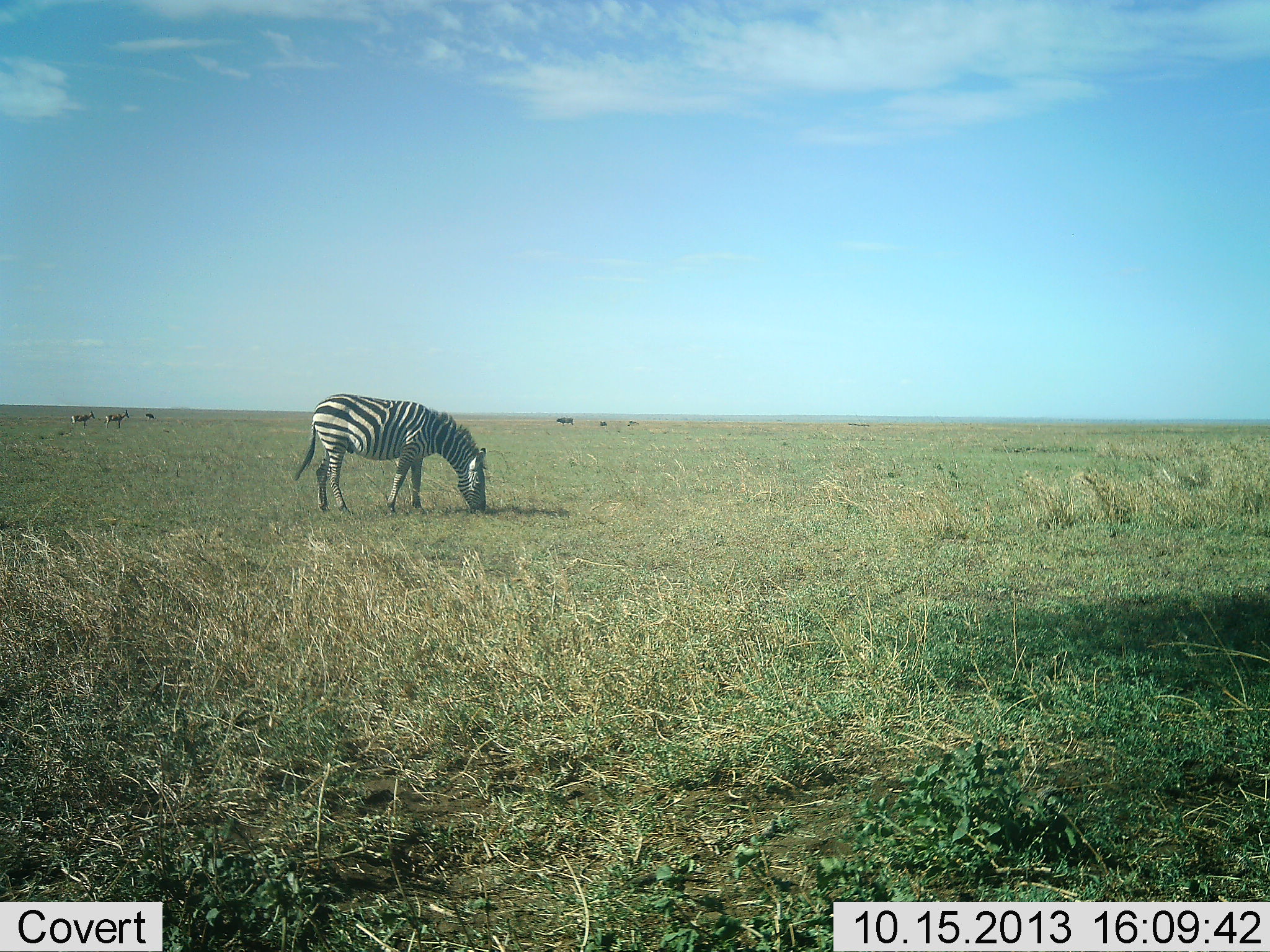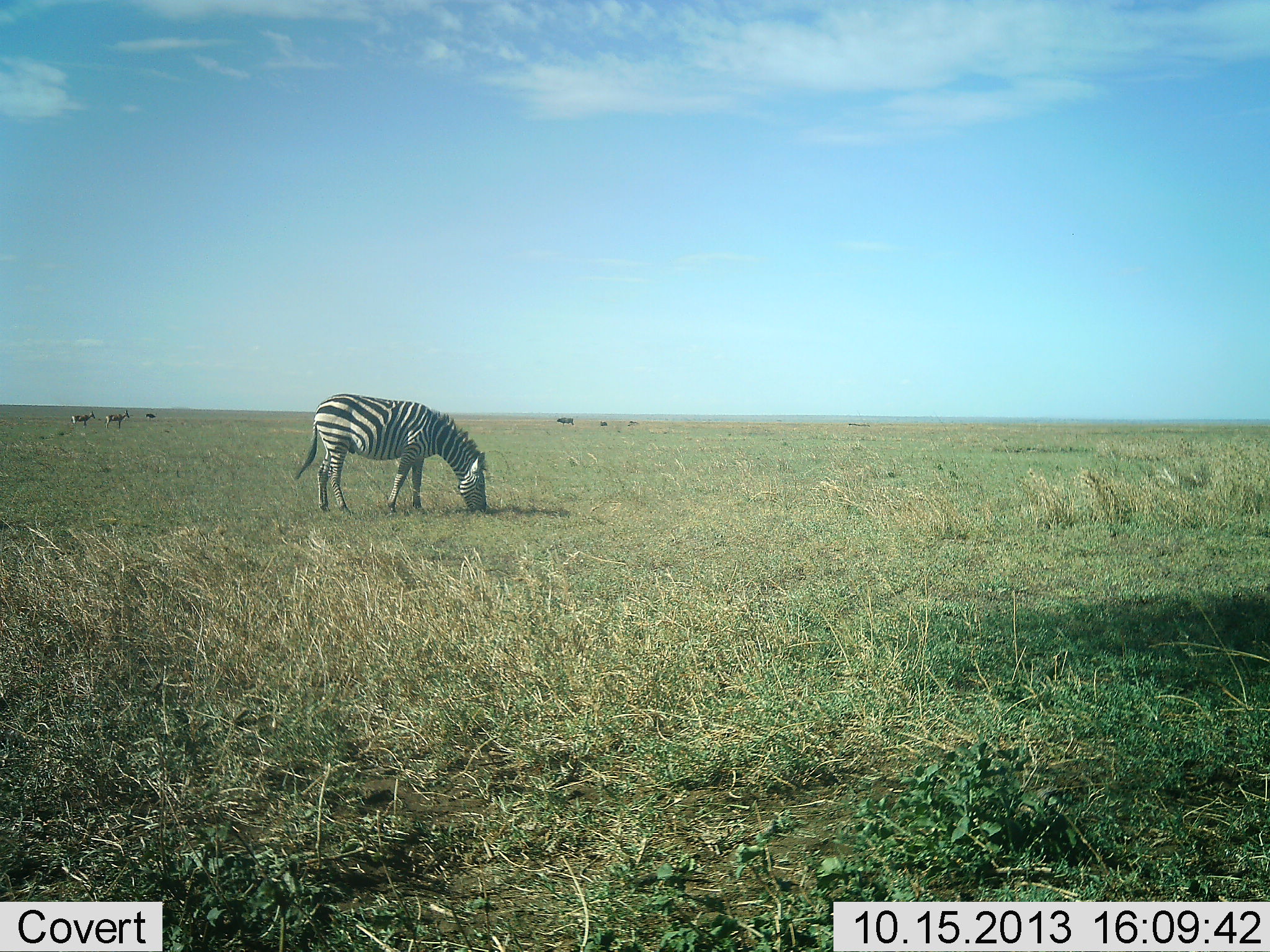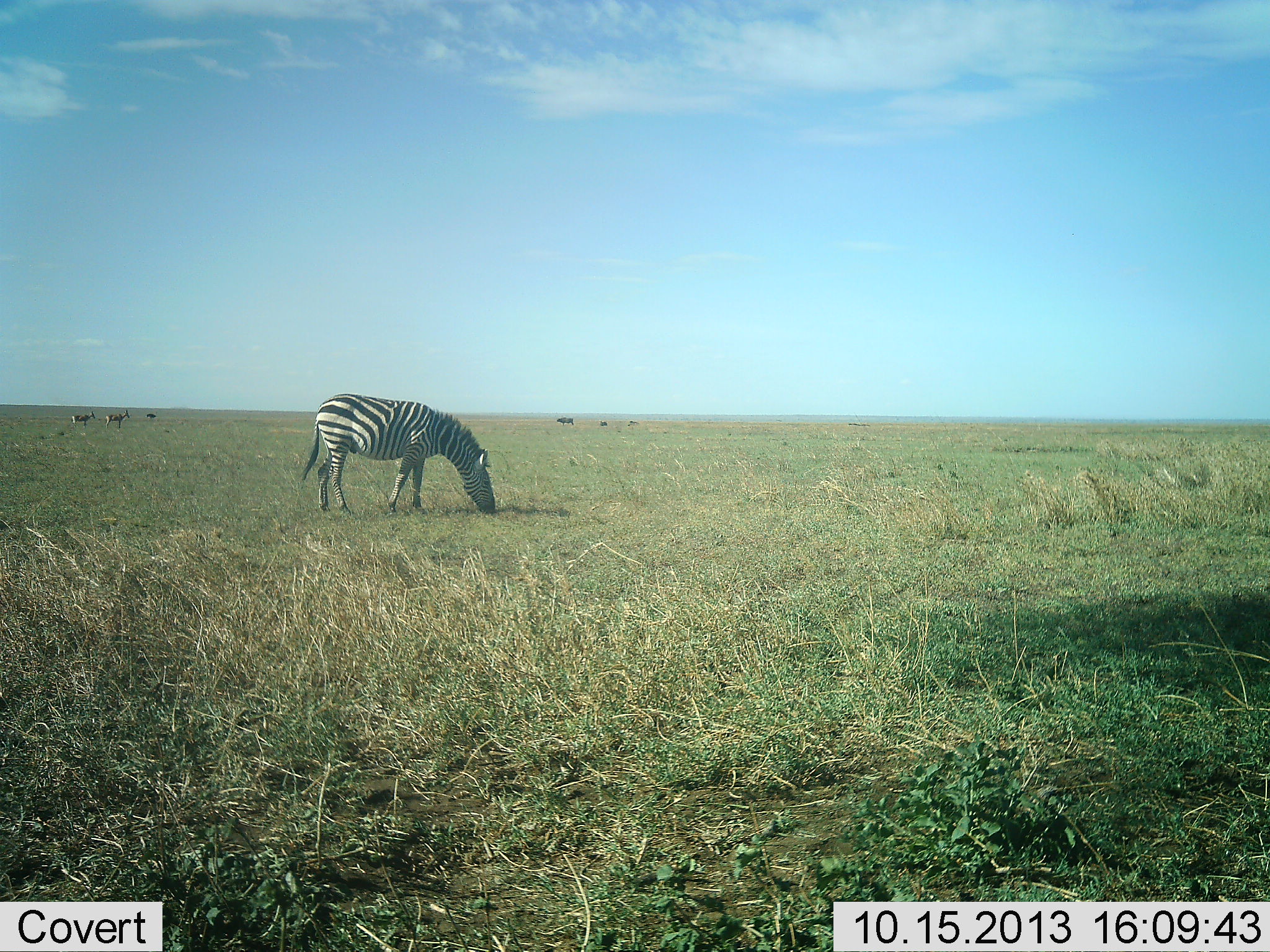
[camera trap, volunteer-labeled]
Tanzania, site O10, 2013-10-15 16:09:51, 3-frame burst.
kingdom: Animalia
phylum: Chordata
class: Mammalia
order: Perissodactyla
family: Equidae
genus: Equus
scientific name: Equus quagga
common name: plains zebra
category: zebra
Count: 1.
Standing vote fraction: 38%.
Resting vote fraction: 0%.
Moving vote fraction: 0%.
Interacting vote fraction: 0%.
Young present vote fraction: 0%.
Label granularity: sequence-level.